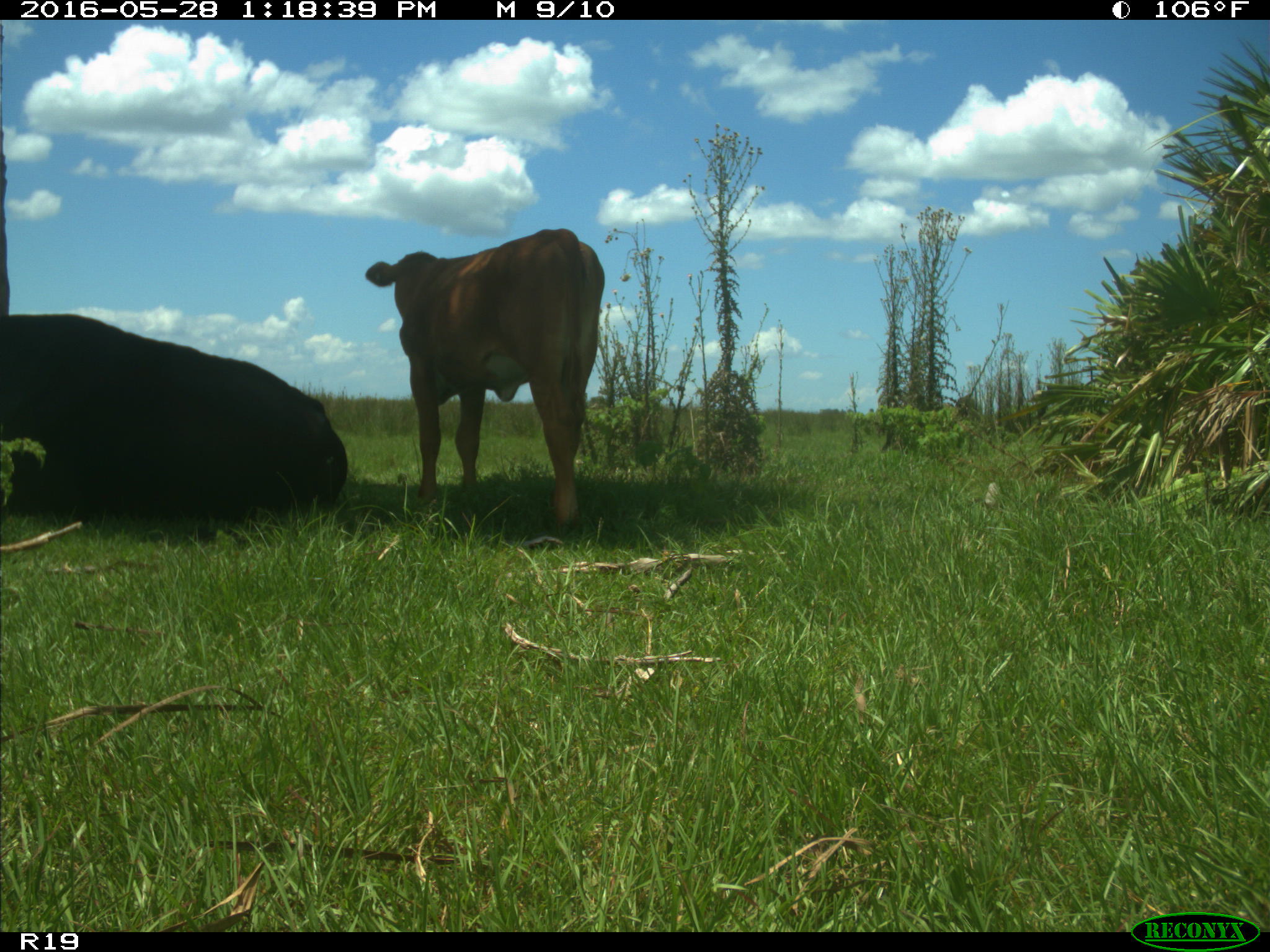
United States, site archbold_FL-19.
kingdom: Animalia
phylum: Chordata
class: Mammalia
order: Artiodactyla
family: Bovidae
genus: Bos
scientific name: Bos taurus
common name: domestic cow